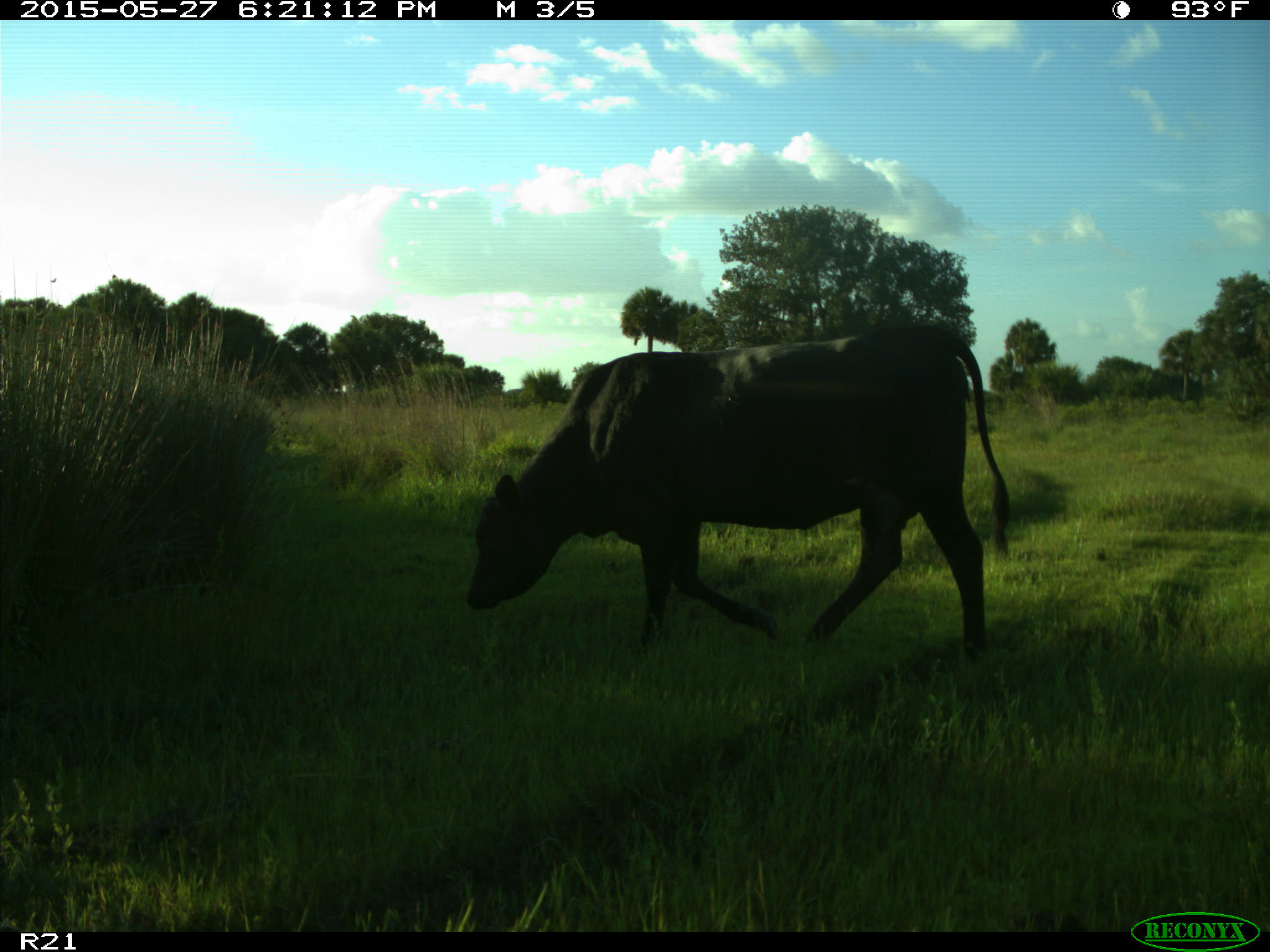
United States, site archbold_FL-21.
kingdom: Animalia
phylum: Chordata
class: Mammalia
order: Artiodactyla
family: Bovidae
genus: Bos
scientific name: Bos taurus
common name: domestic cow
Bos taurus (domestic cow).